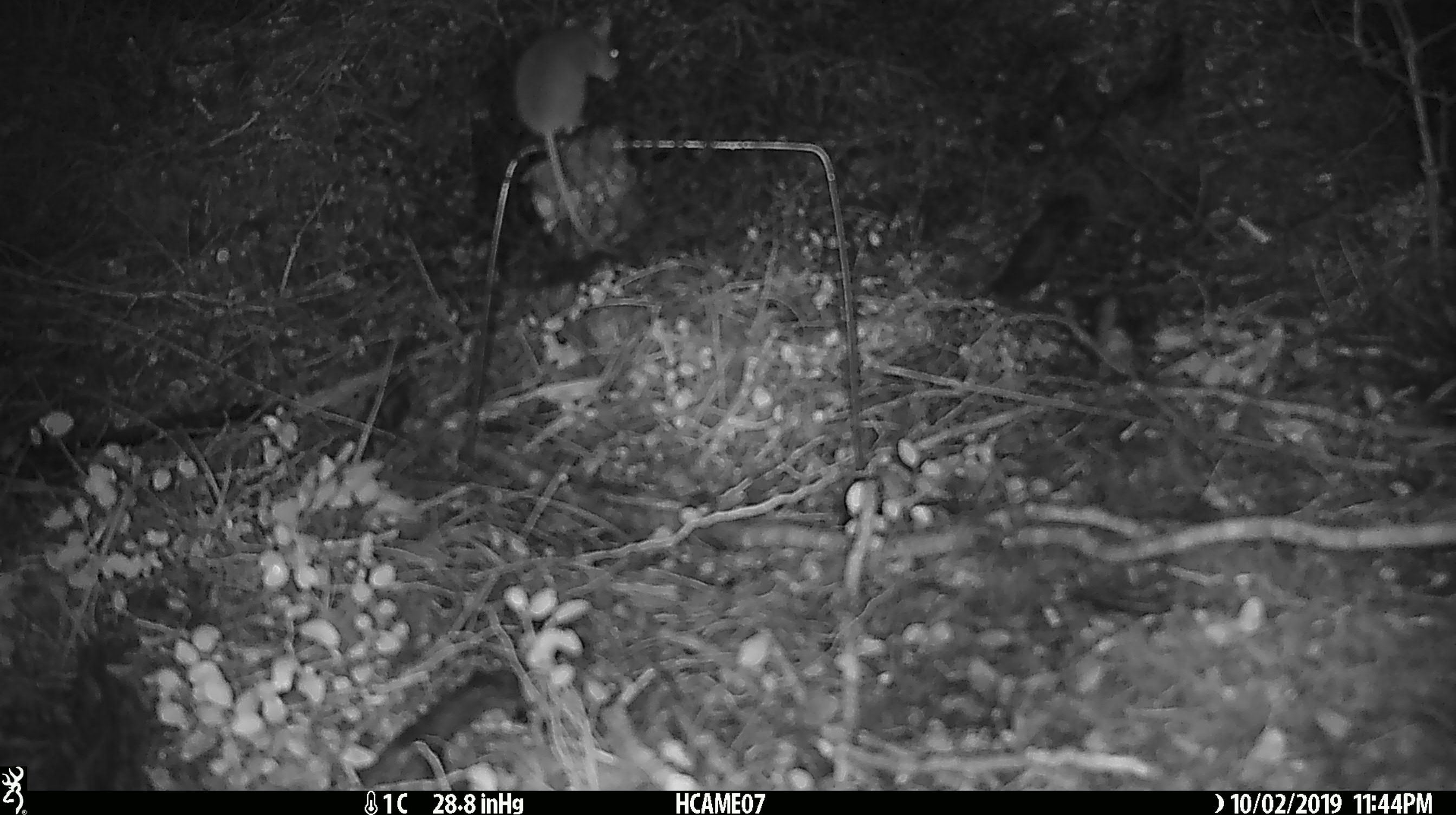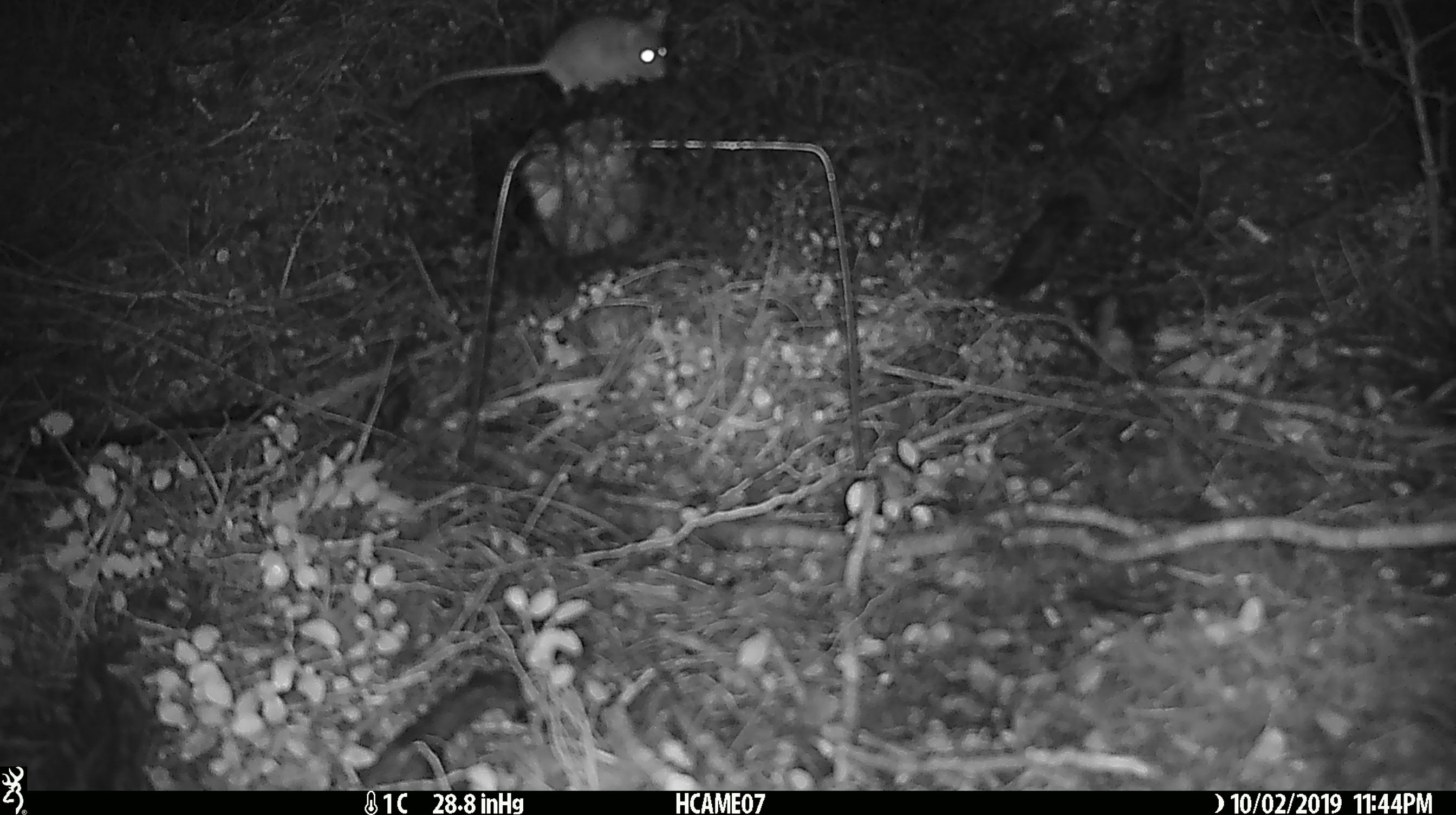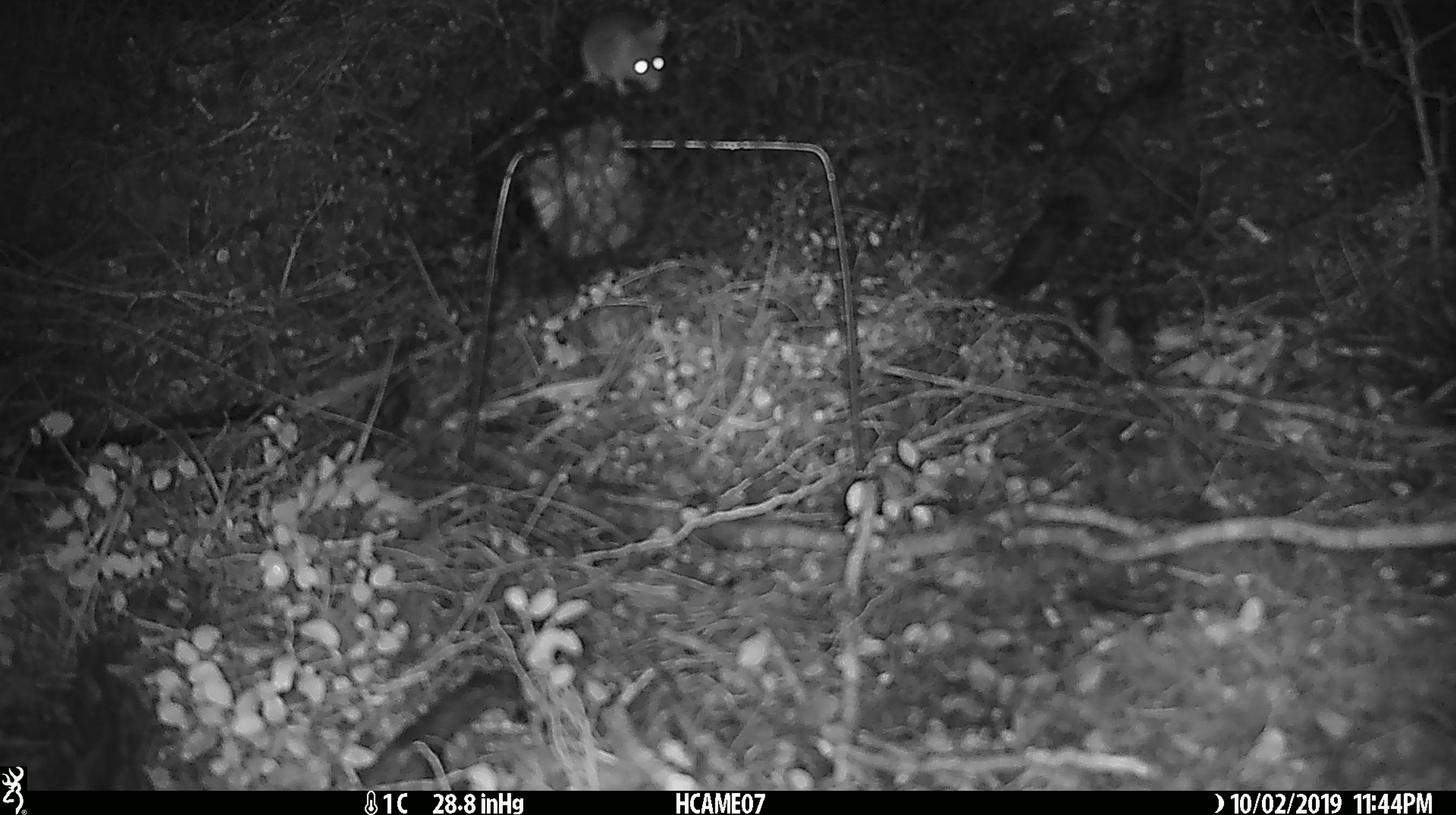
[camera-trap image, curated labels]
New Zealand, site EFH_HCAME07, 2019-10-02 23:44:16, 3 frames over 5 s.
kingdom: Animalia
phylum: Chordata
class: Mammalia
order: Rodentia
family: Muridae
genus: Mus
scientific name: Mus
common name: mouse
Mouse (Mus).